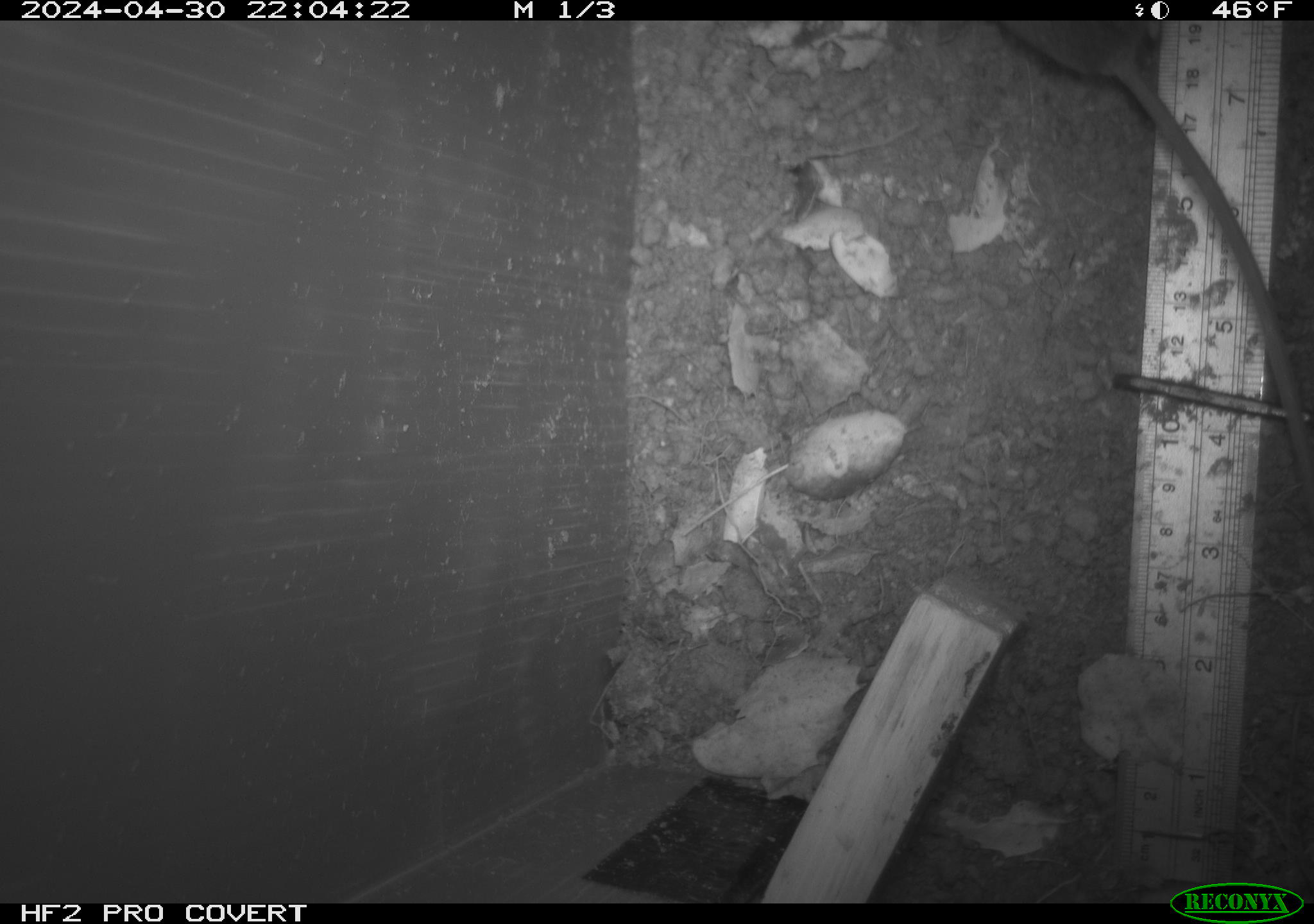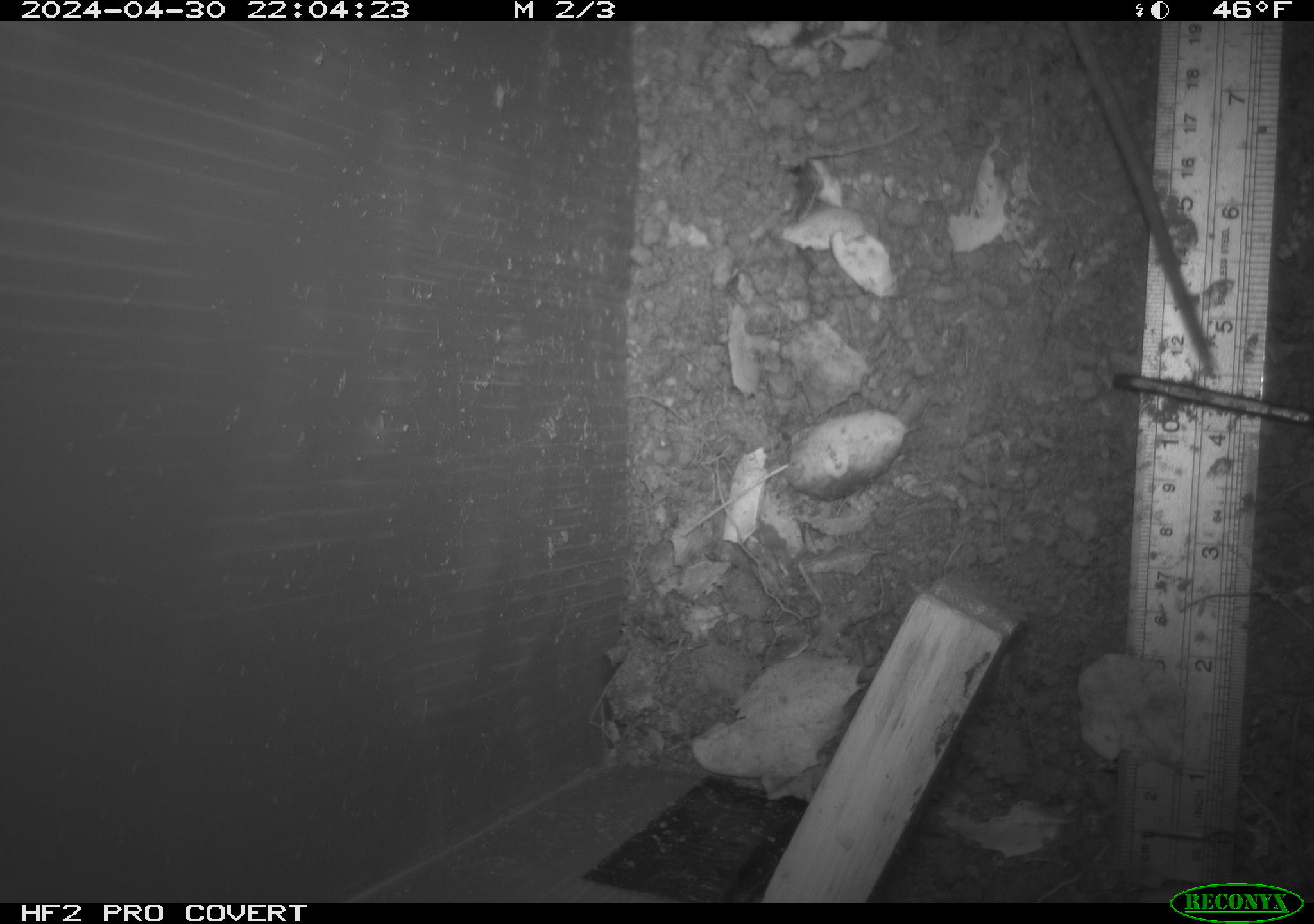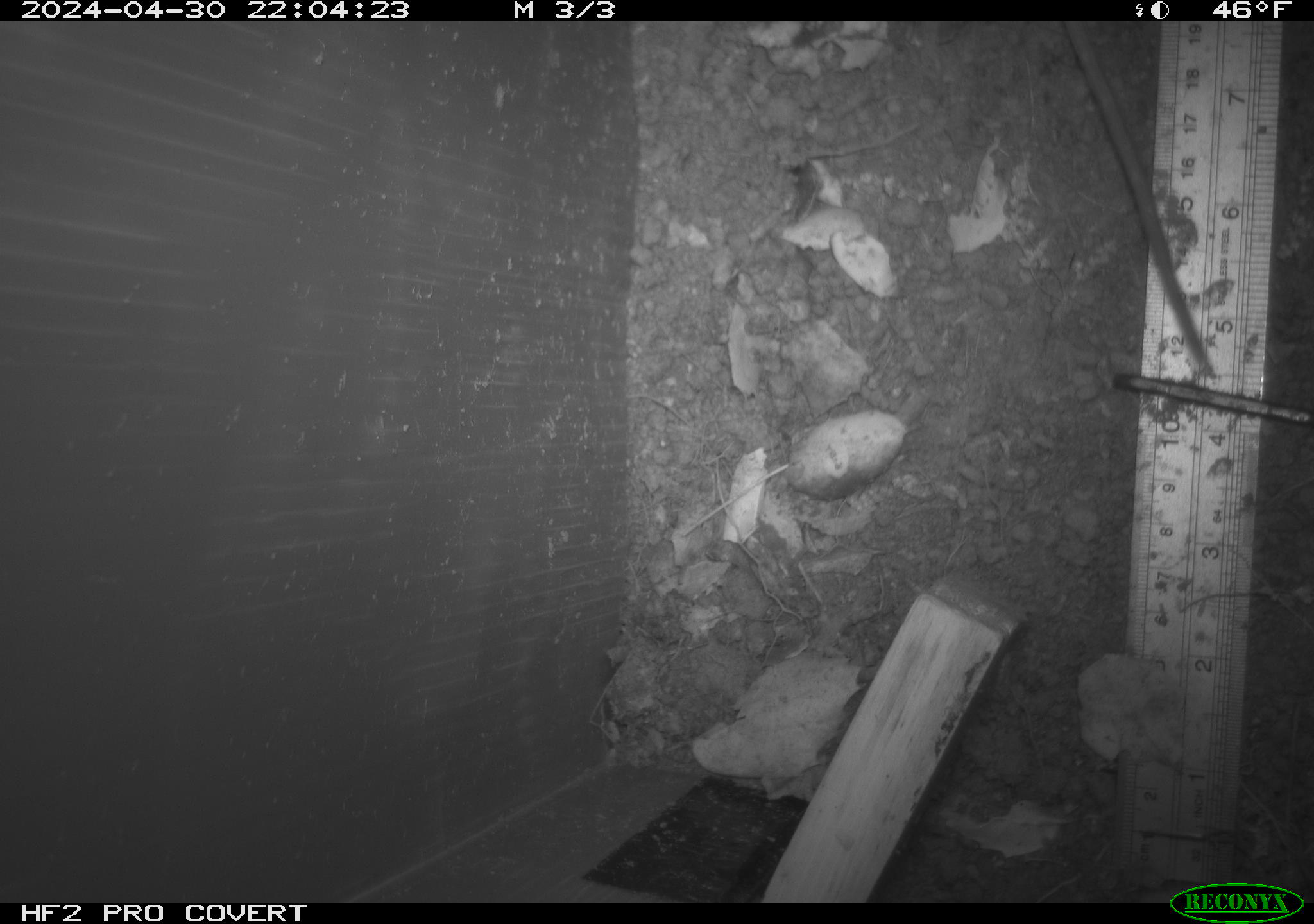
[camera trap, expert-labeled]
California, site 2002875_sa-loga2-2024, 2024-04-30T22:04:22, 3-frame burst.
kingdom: Animalia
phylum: Chordata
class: Mammalia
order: Rodentia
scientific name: Rodentia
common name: rodent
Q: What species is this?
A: Rodent (Rodentia).